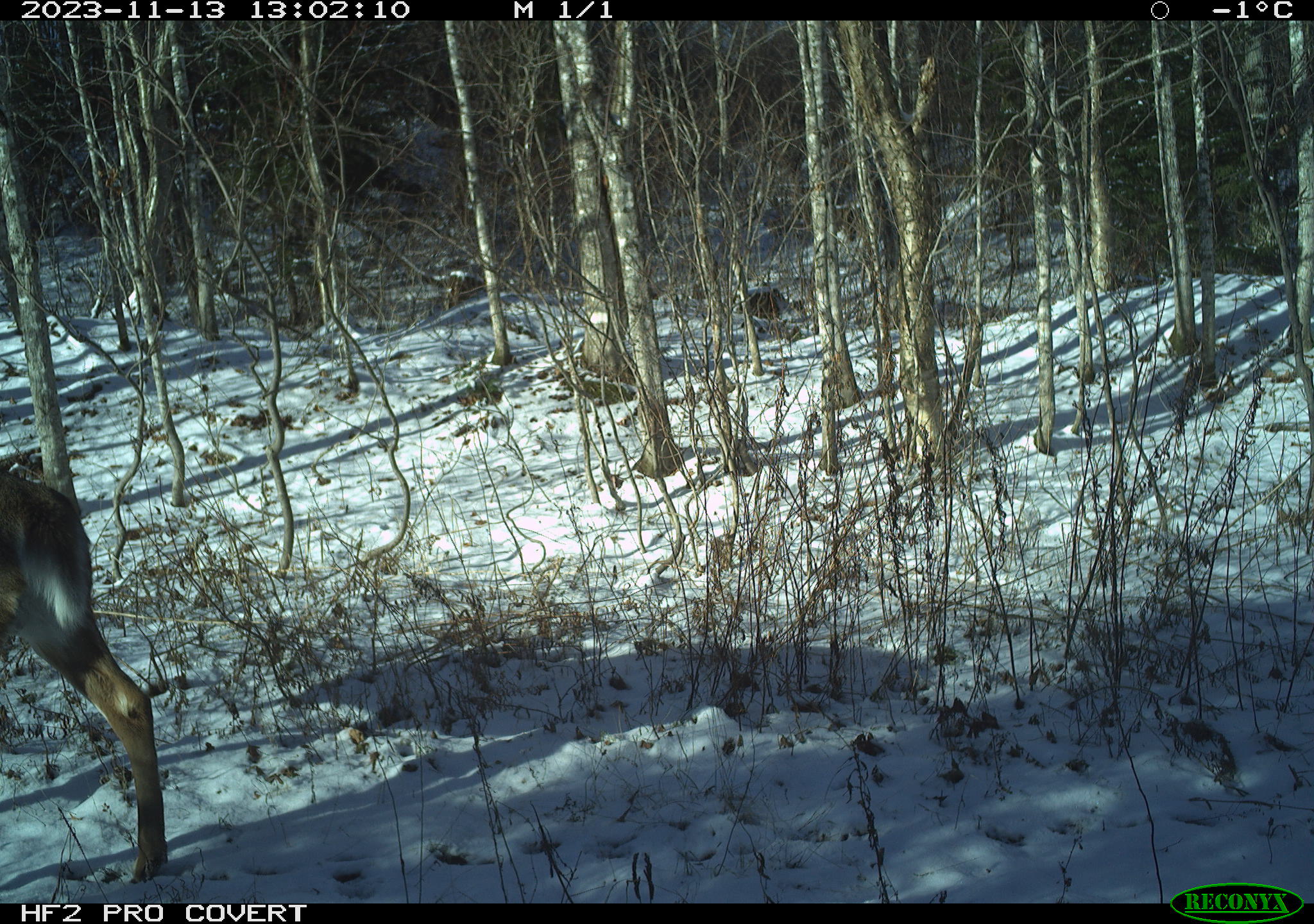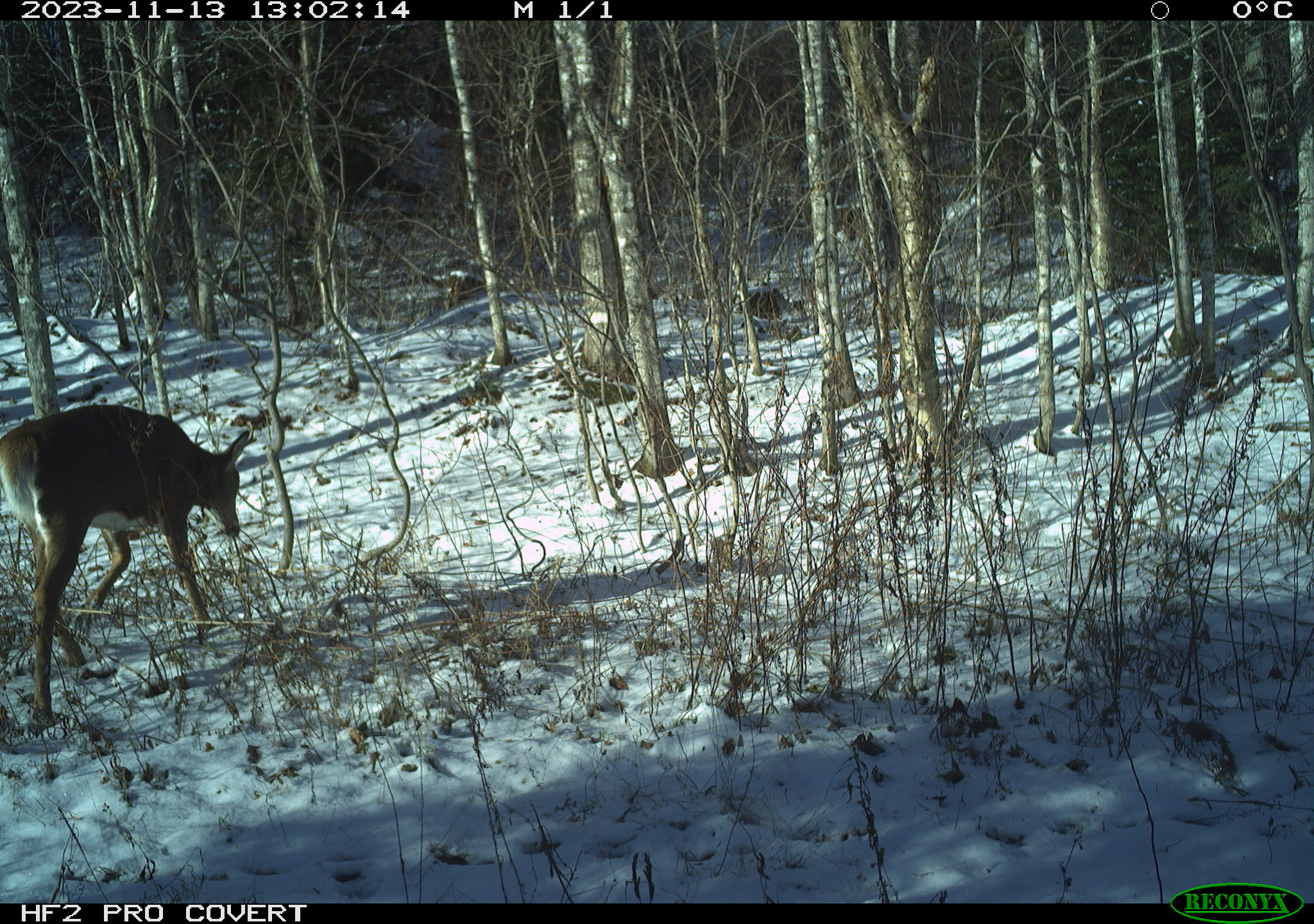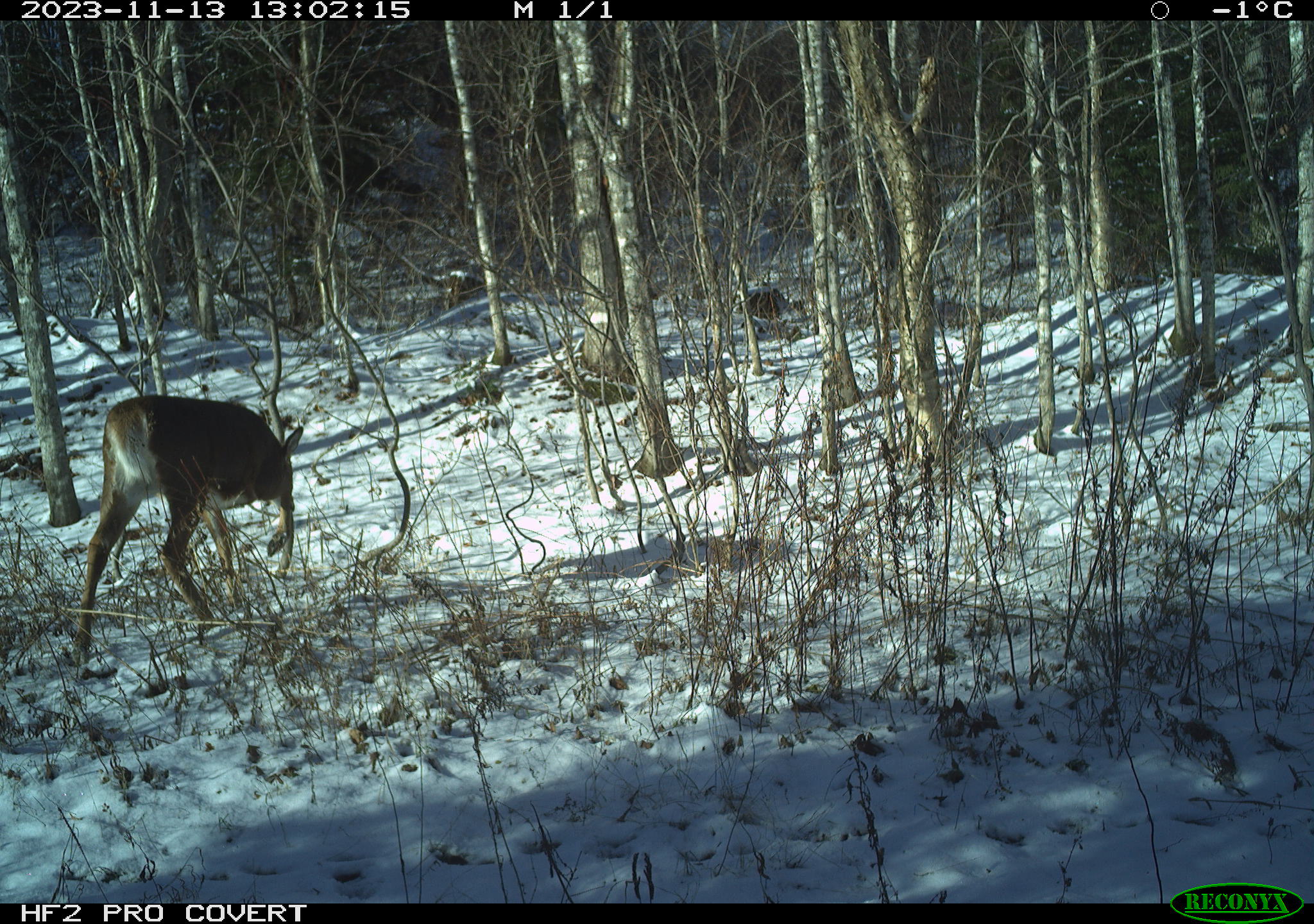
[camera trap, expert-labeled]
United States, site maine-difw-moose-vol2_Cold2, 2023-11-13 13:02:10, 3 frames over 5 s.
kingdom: Animalia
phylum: Chordata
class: Mammalia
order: Artiodactyla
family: Cervidae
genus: Odocoileus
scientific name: Odocoileus virginianus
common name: white-tailed deer